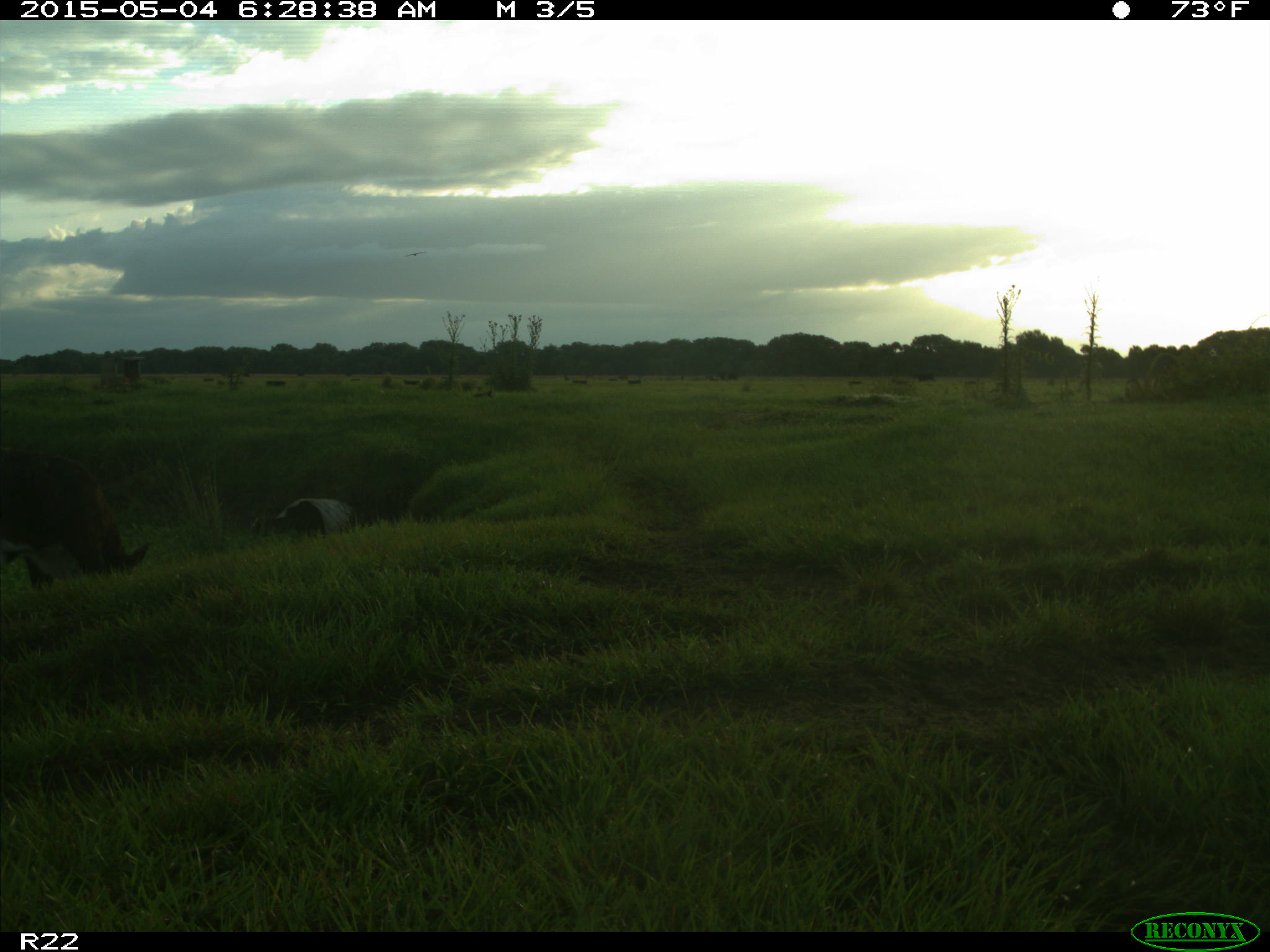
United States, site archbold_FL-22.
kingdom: Animalia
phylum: Chordata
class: Mammalia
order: Artiodactyla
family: Bovidae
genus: Bos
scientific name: Bos taurus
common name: domestic cow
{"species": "Bos taurus (domestic cow)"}